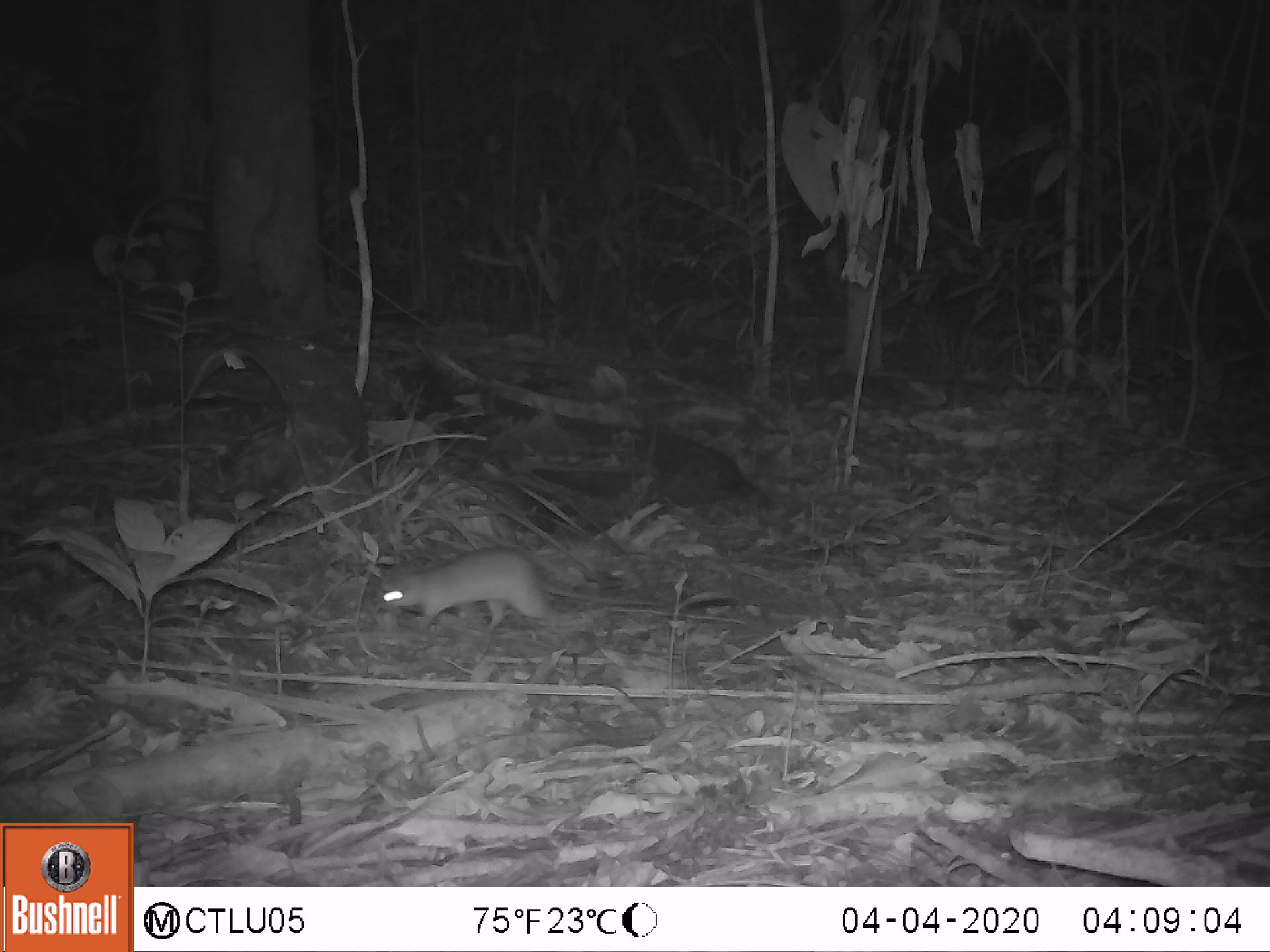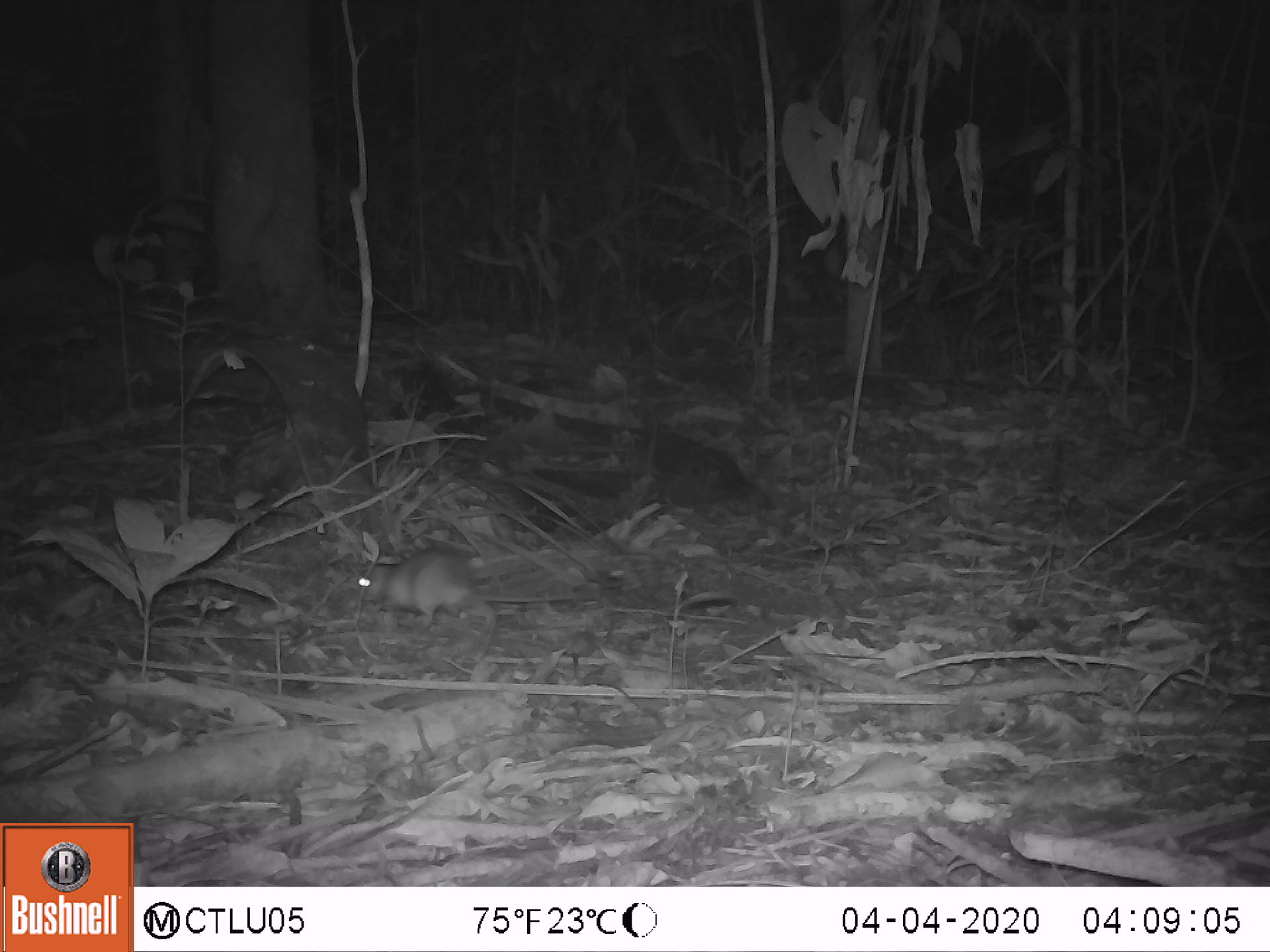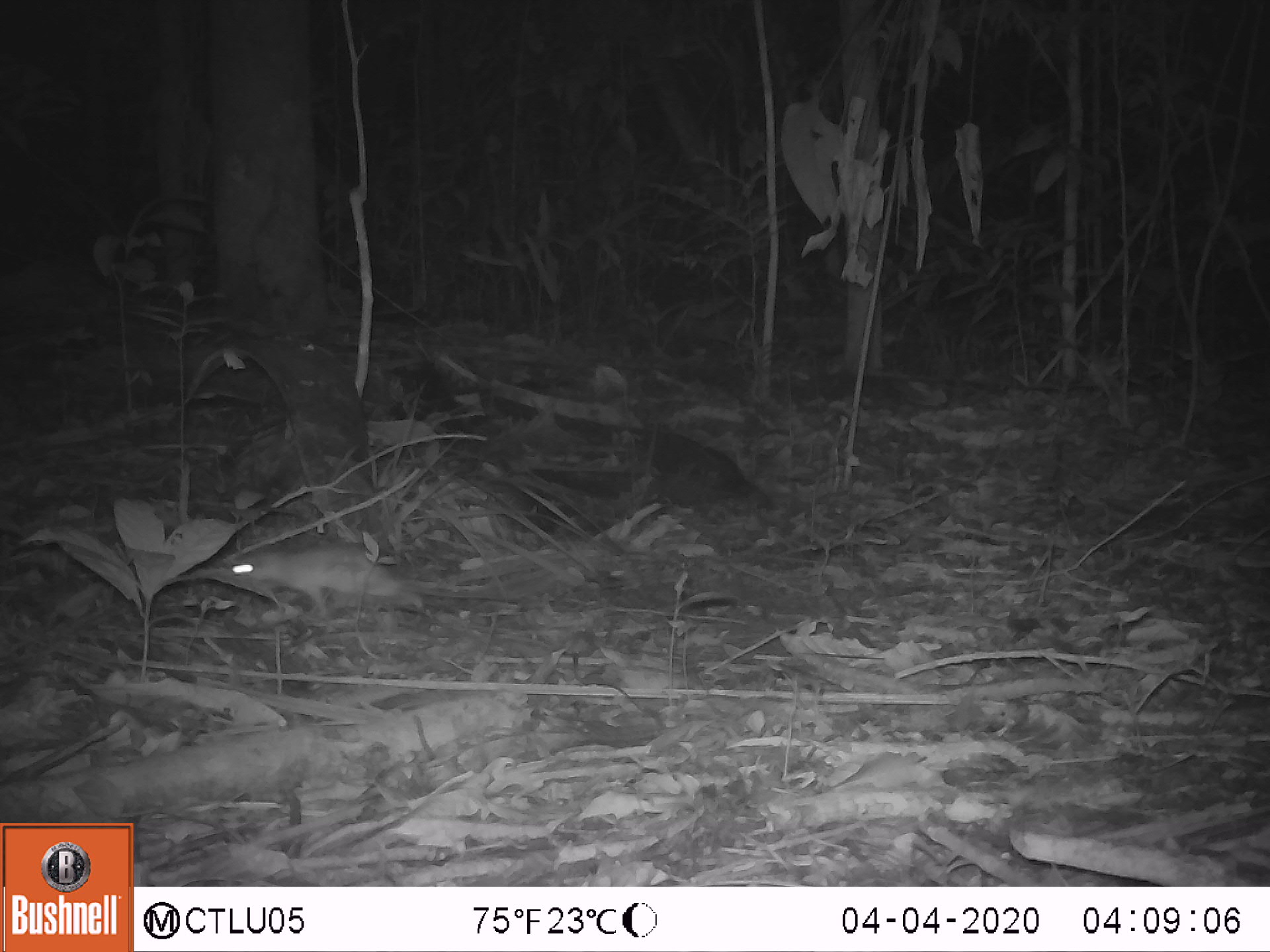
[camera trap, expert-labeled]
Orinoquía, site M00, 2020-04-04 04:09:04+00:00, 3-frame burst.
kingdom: Animalia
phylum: Chordata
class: Mammalia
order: Rodentia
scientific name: Rodentia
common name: rodent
Rodent (Rodentia).